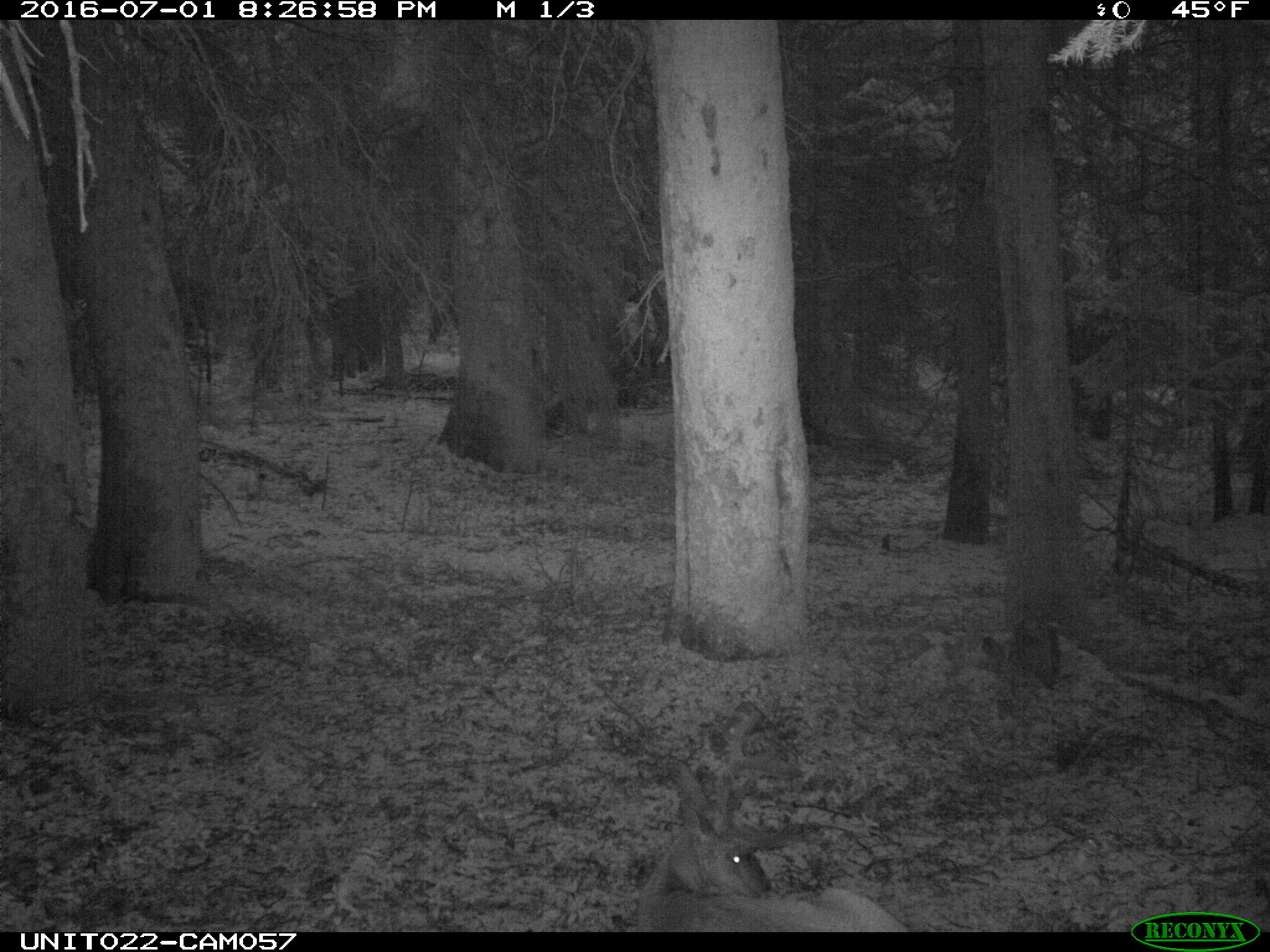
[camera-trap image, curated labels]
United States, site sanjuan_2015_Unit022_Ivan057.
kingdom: Animalia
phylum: Chordata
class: Mammalia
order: Artiodactyla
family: Cervidae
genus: Odocoileus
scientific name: Odocoileus hemionus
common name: mule deer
Odocoileus hemionus (mule deer).